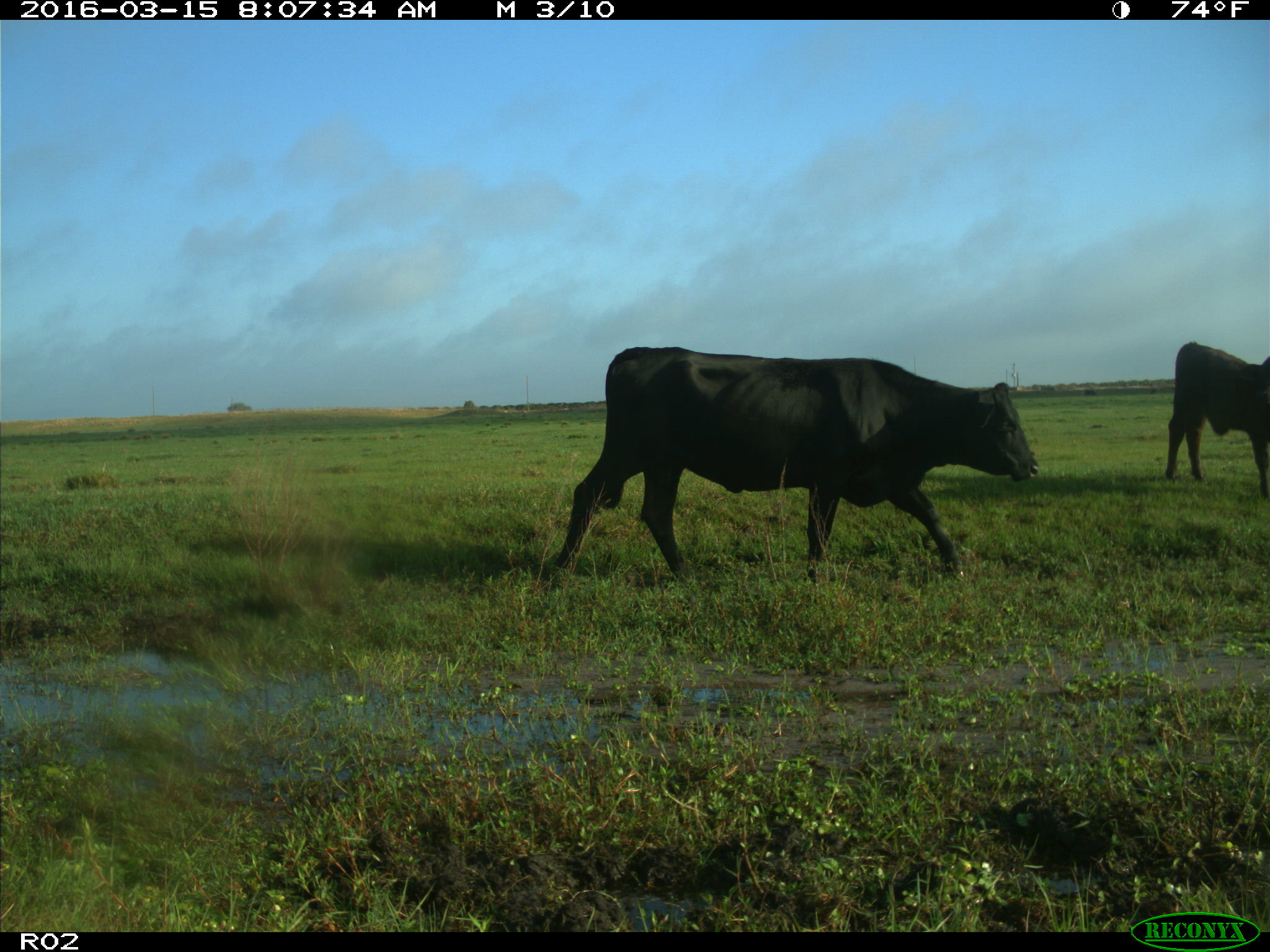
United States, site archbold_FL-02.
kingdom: Animalia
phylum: Chordata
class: Mammalia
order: Artiodactyla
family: Bovidae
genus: Bos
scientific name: Bos taurus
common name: domestic cow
Bos taurus (domestic cow).